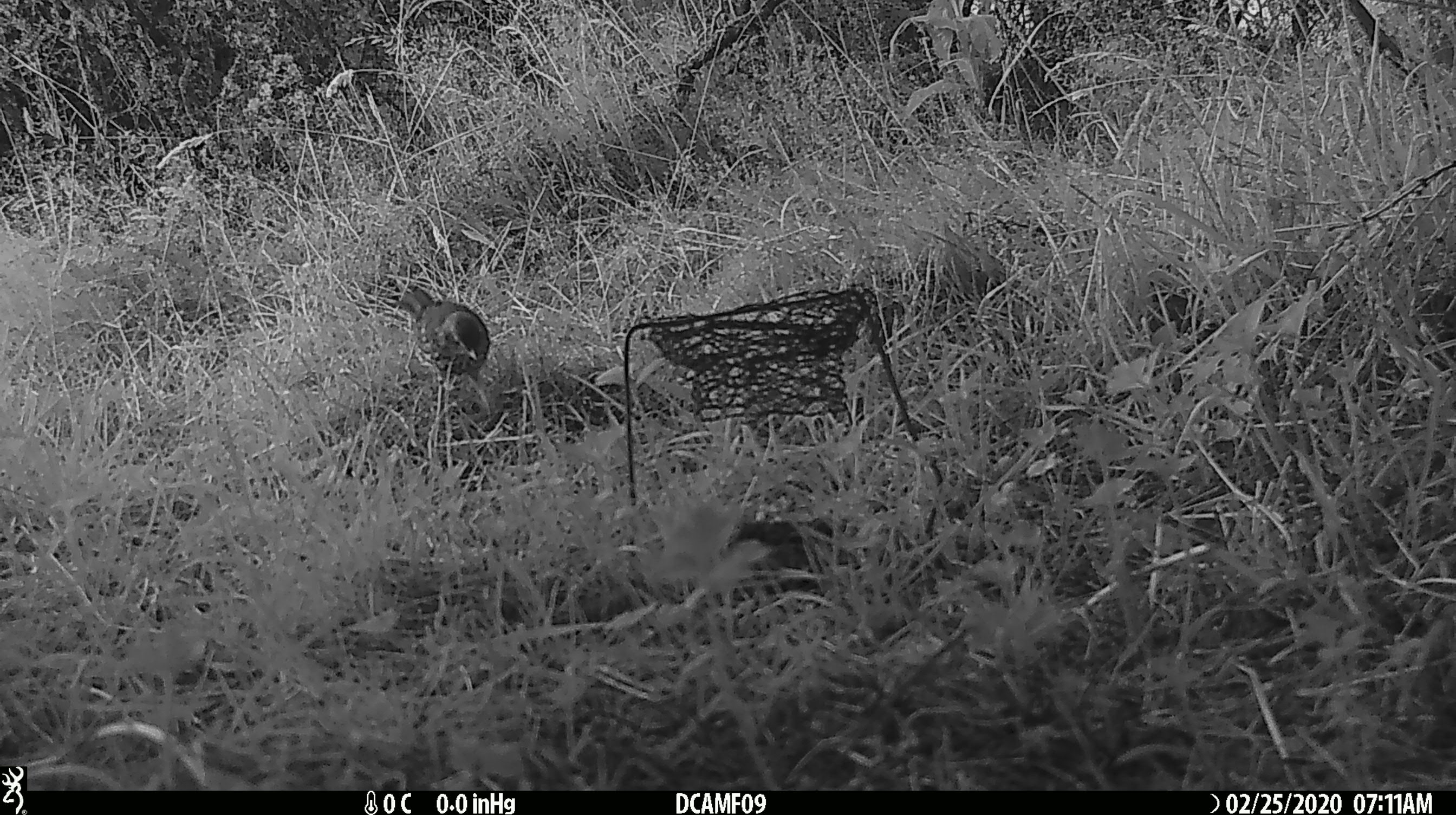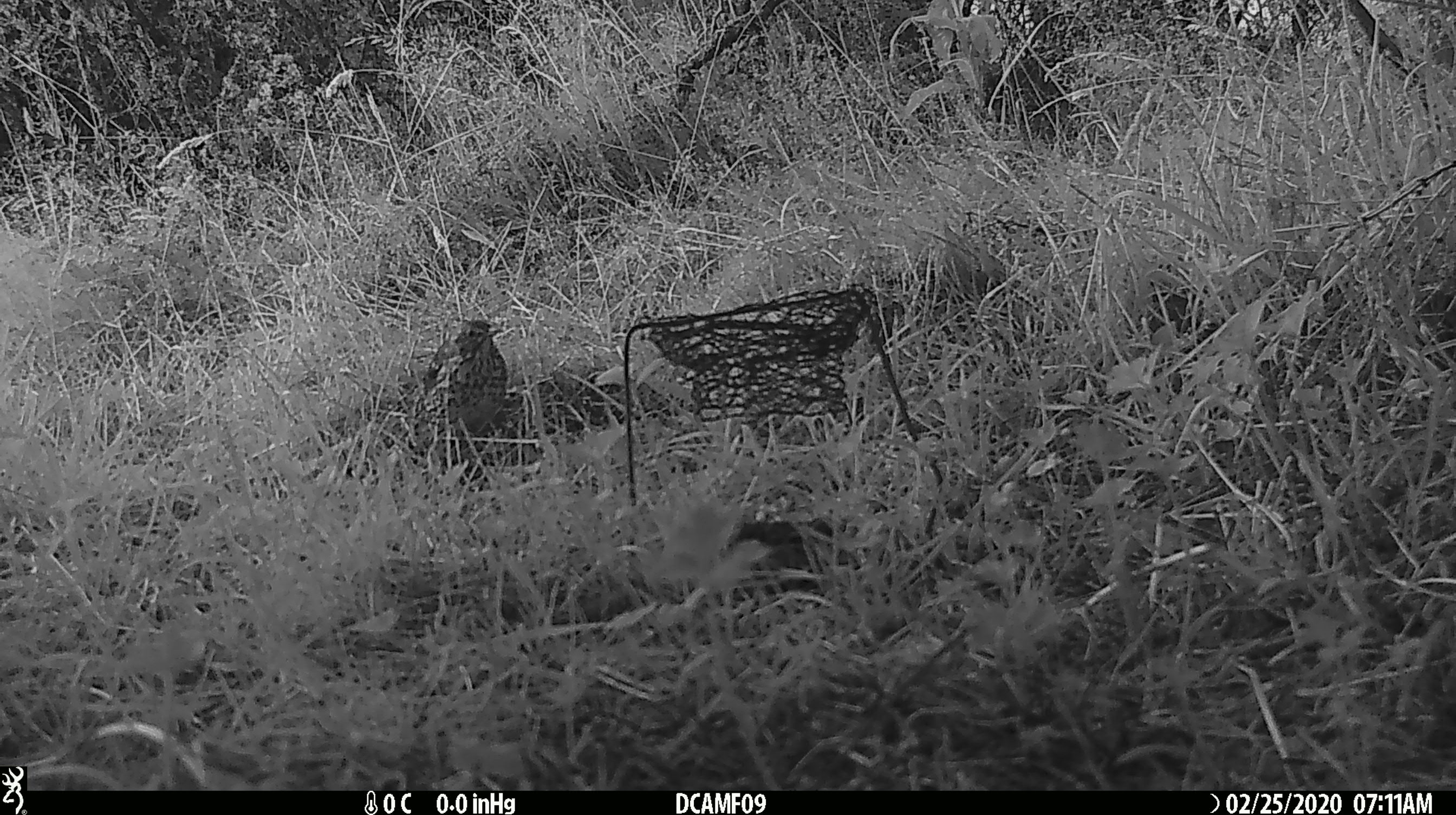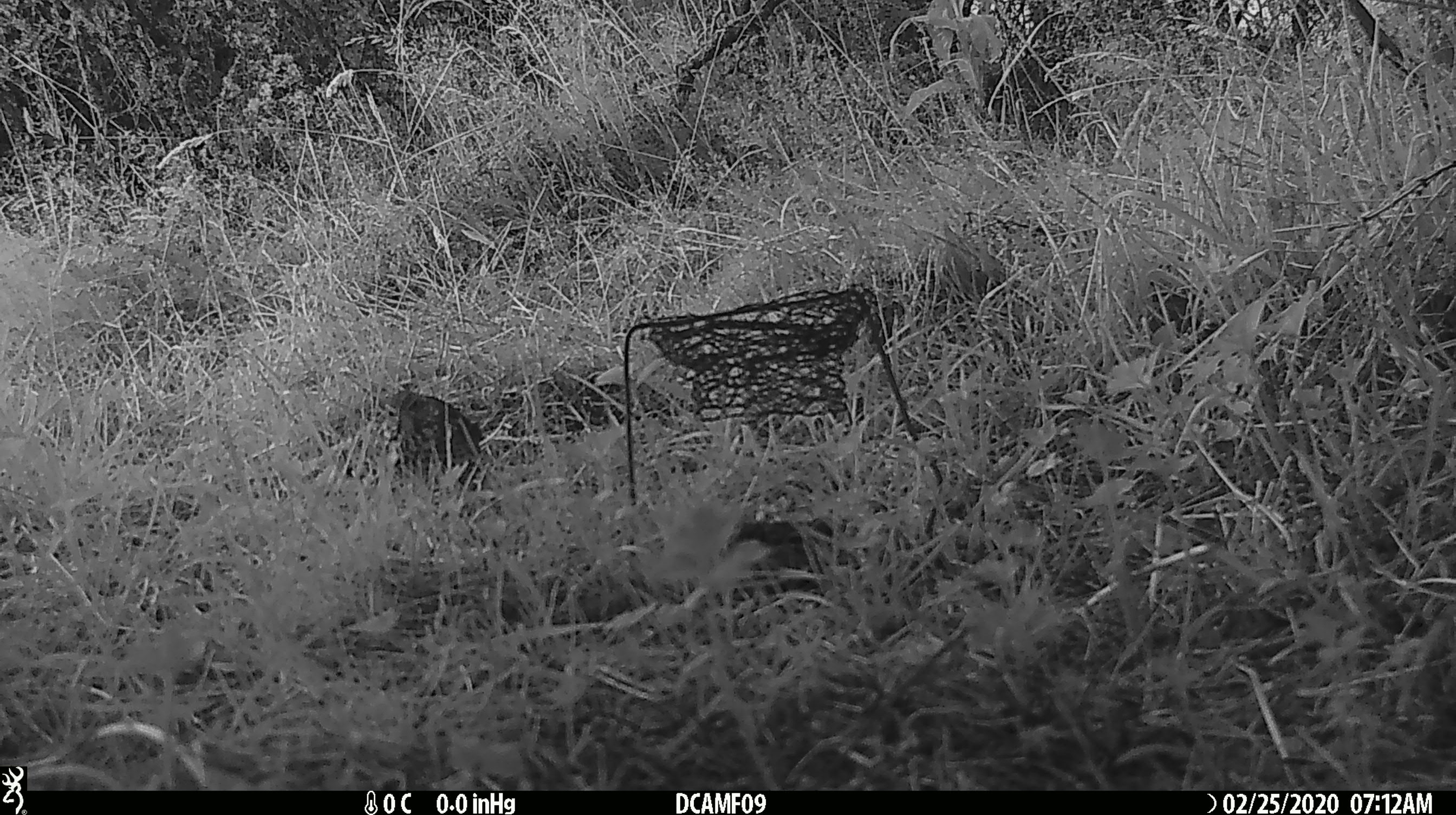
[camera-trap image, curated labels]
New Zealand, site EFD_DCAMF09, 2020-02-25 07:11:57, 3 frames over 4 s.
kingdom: Animalia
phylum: Chordata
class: Aves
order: Passeriformes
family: Turdidae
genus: Turdus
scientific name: Turdus philomelos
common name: song thrush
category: thrush